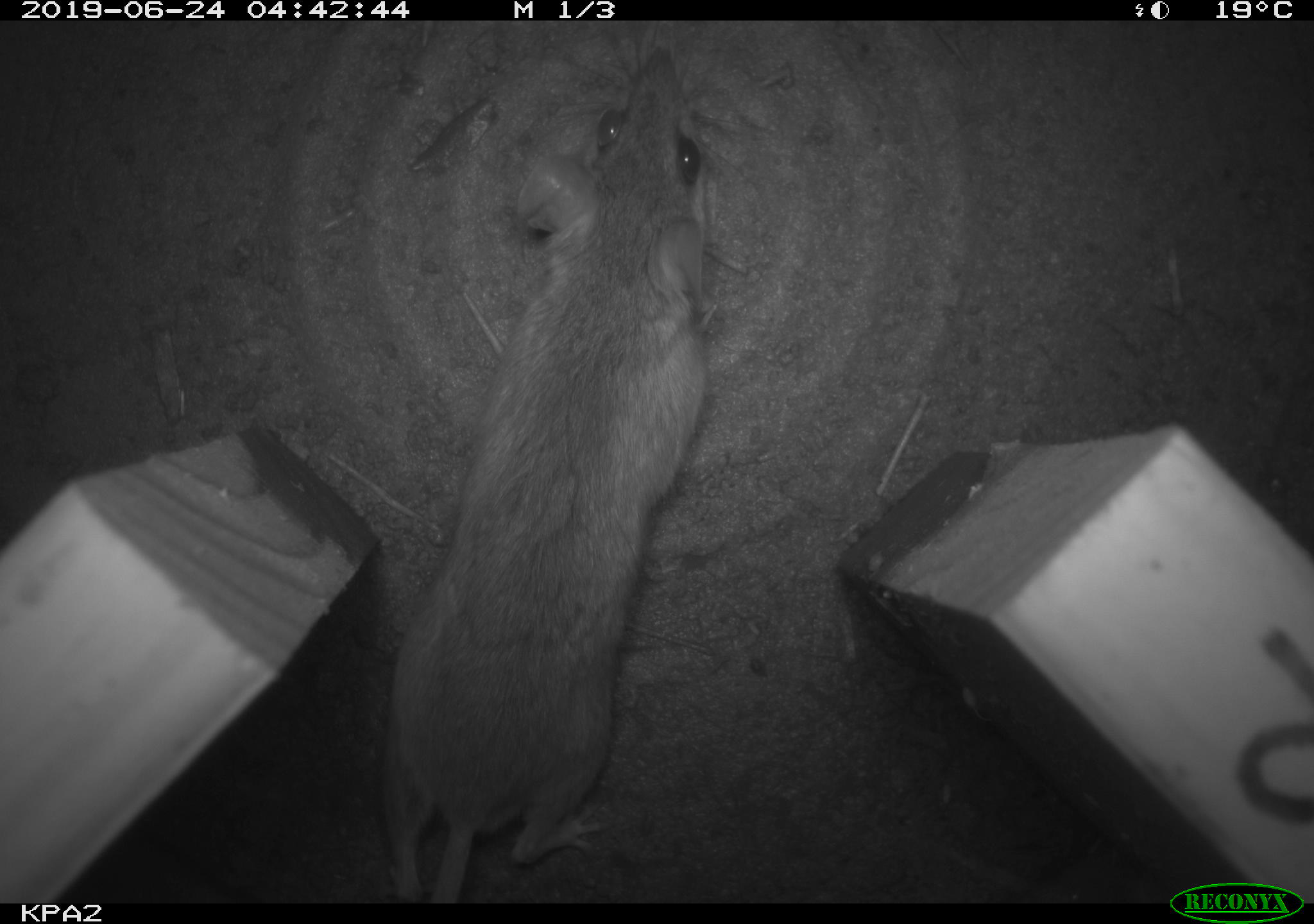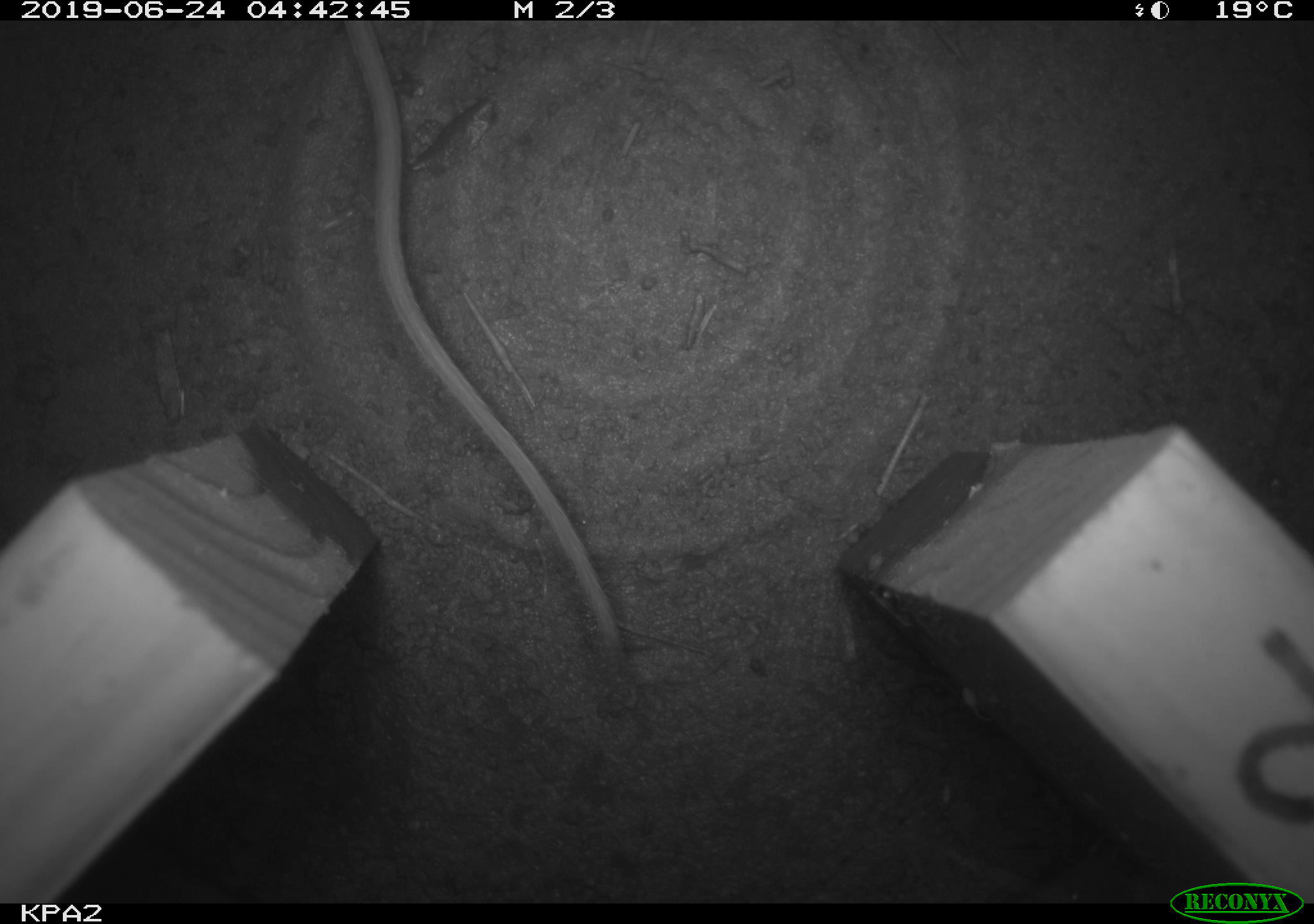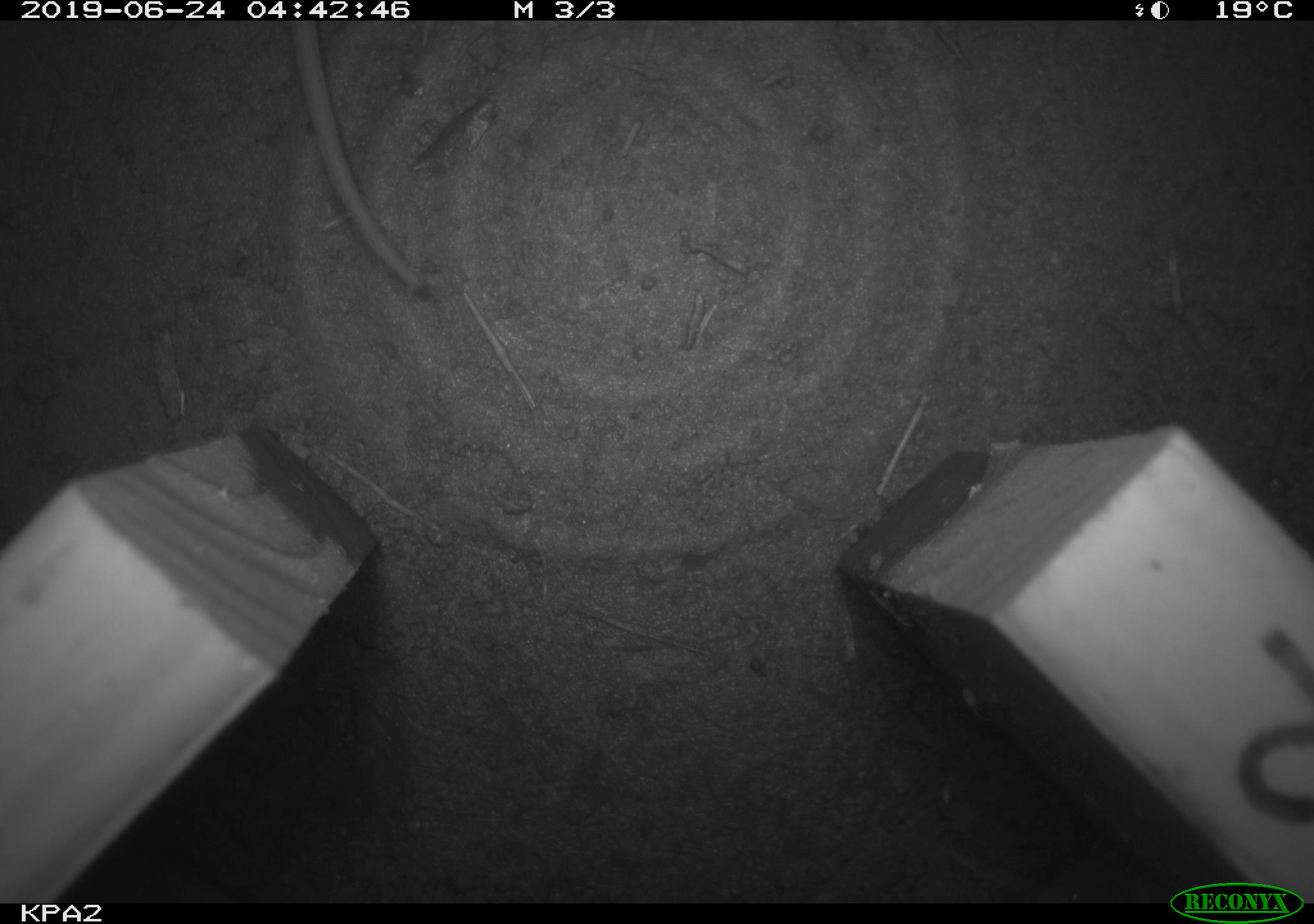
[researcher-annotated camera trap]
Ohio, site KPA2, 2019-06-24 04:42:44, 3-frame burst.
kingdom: Animalia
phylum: Chordata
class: Mammalia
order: Rodentia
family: Cricetidae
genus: Peromyscus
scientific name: Peromyscus leucopus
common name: white-footed mouse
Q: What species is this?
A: White-footed mouse (Peromyscus leucopus).